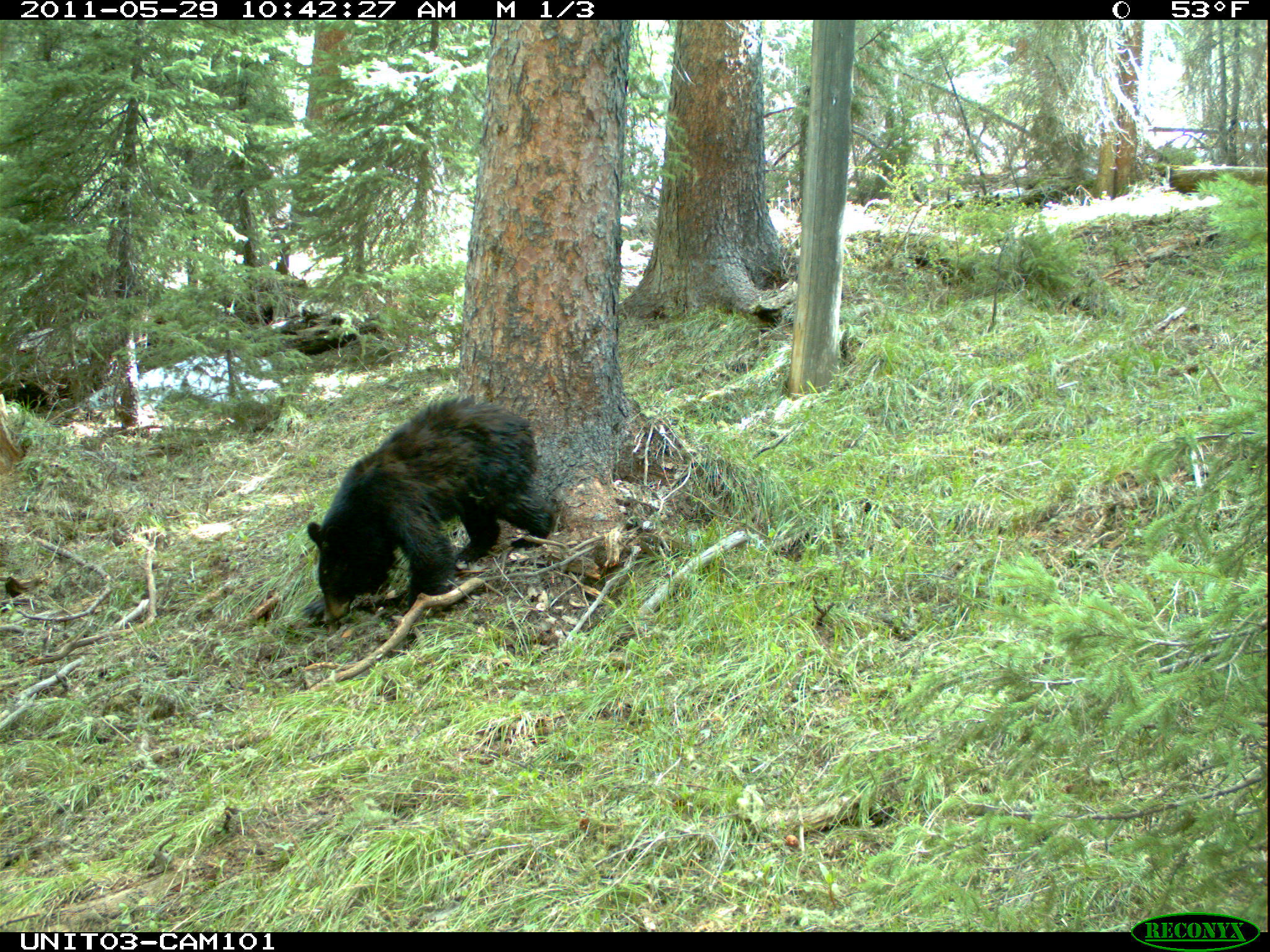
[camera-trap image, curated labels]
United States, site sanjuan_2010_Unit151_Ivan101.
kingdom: Animalia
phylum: Chordata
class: Mammalia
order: Carnivora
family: Ursidae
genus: Ursus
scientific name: Ursus americanus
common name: american black bear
Ursus americanus (american black bear).